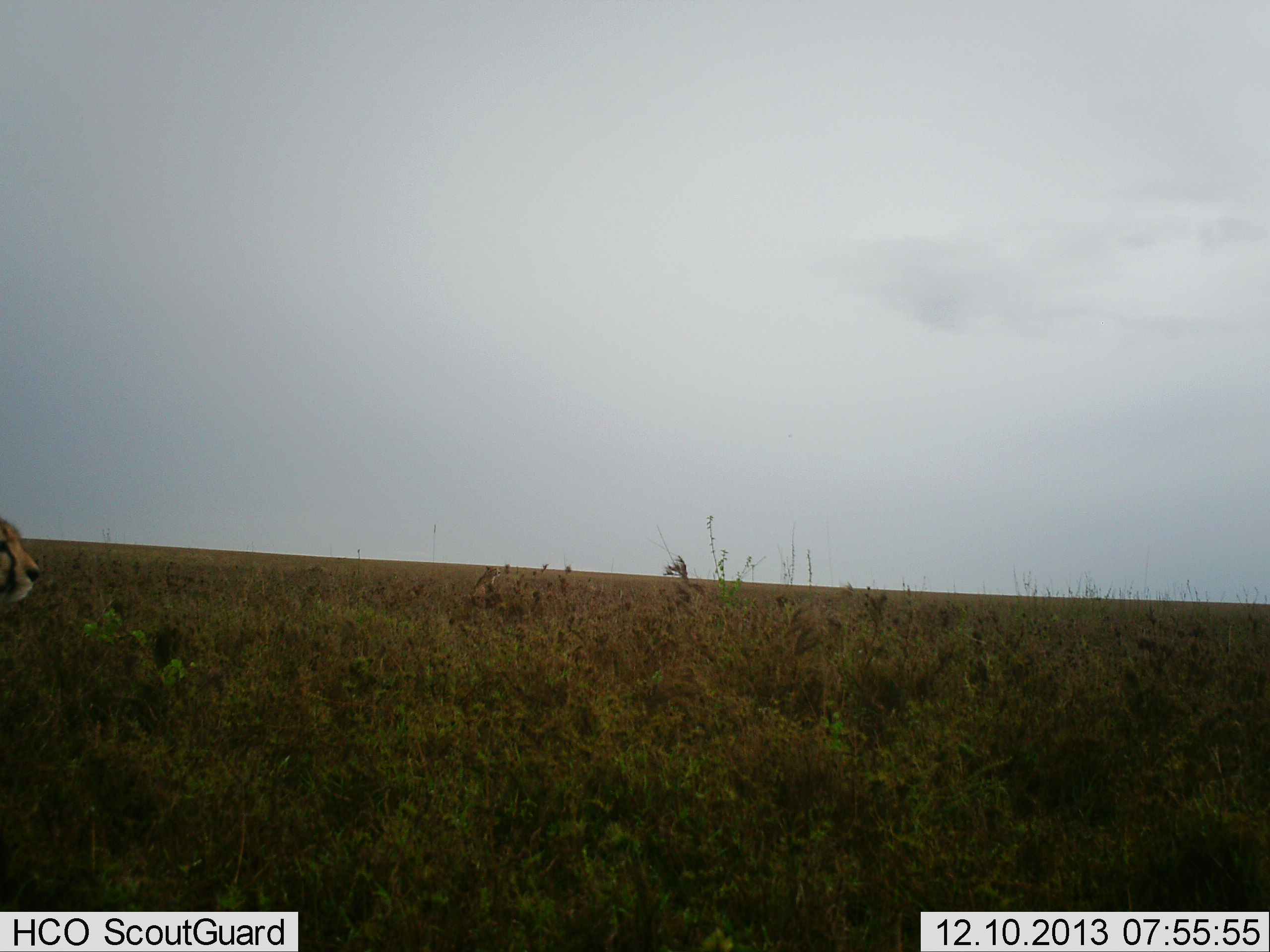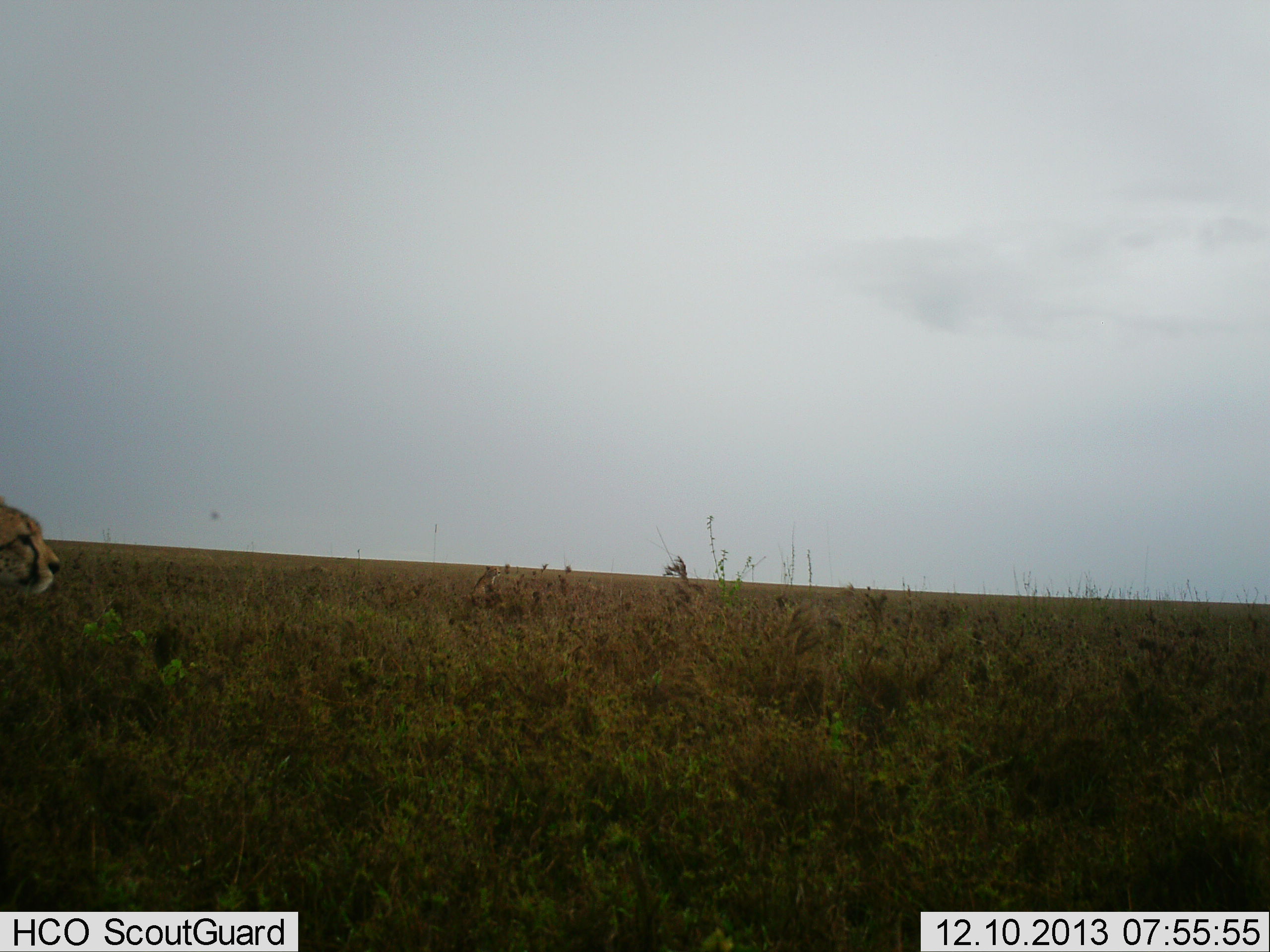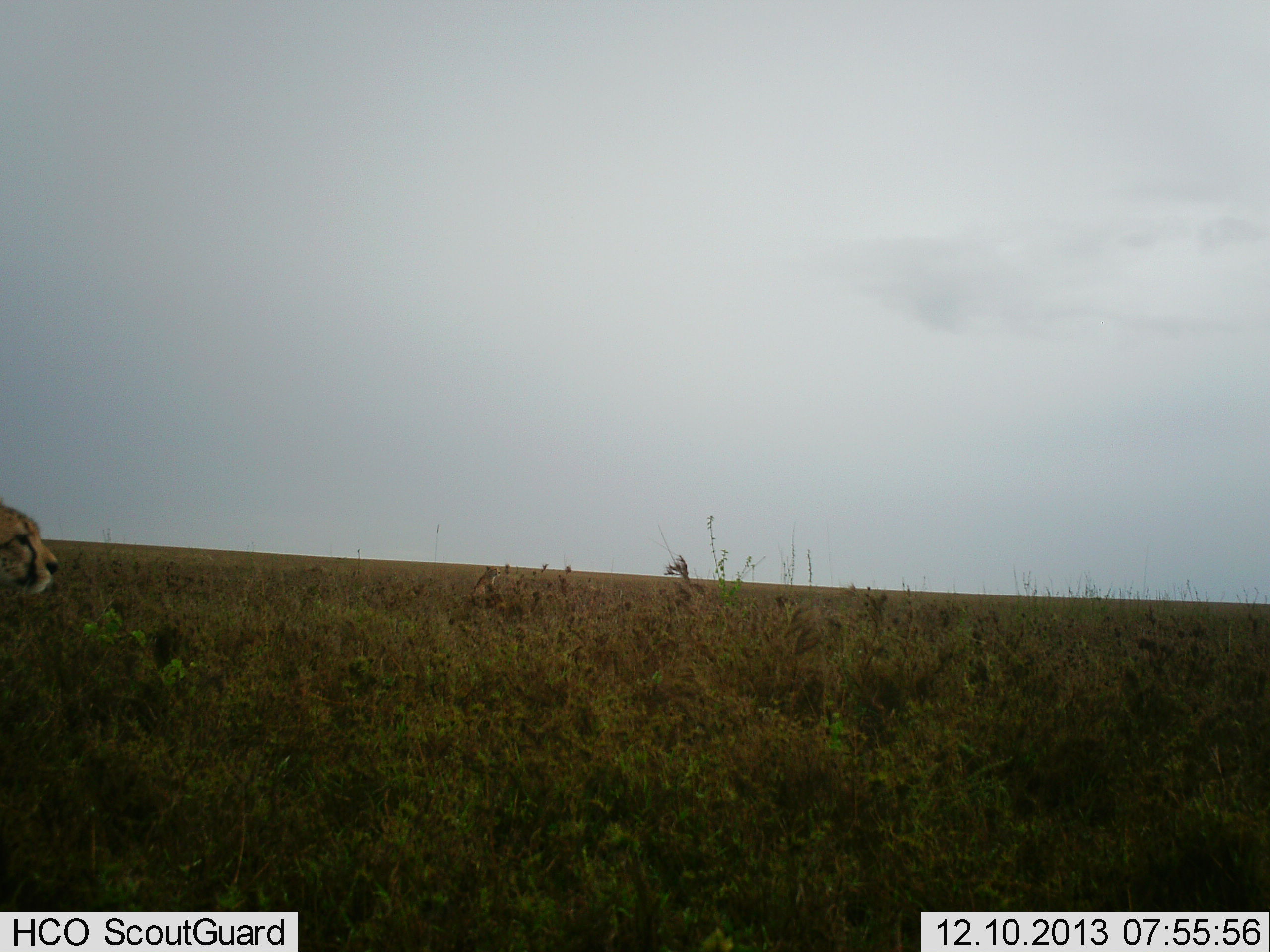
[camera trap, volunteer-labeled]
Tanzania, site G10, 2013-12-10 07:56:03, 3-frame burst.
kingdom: Animalia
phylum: Chordata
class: Mammalia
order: Carnivora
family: Felidae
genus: Acinonyx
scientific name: Acinonyx jubatus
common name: cheetah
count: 1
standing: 58%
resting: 0%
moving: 50%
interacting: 0%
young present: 0%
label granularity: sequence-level